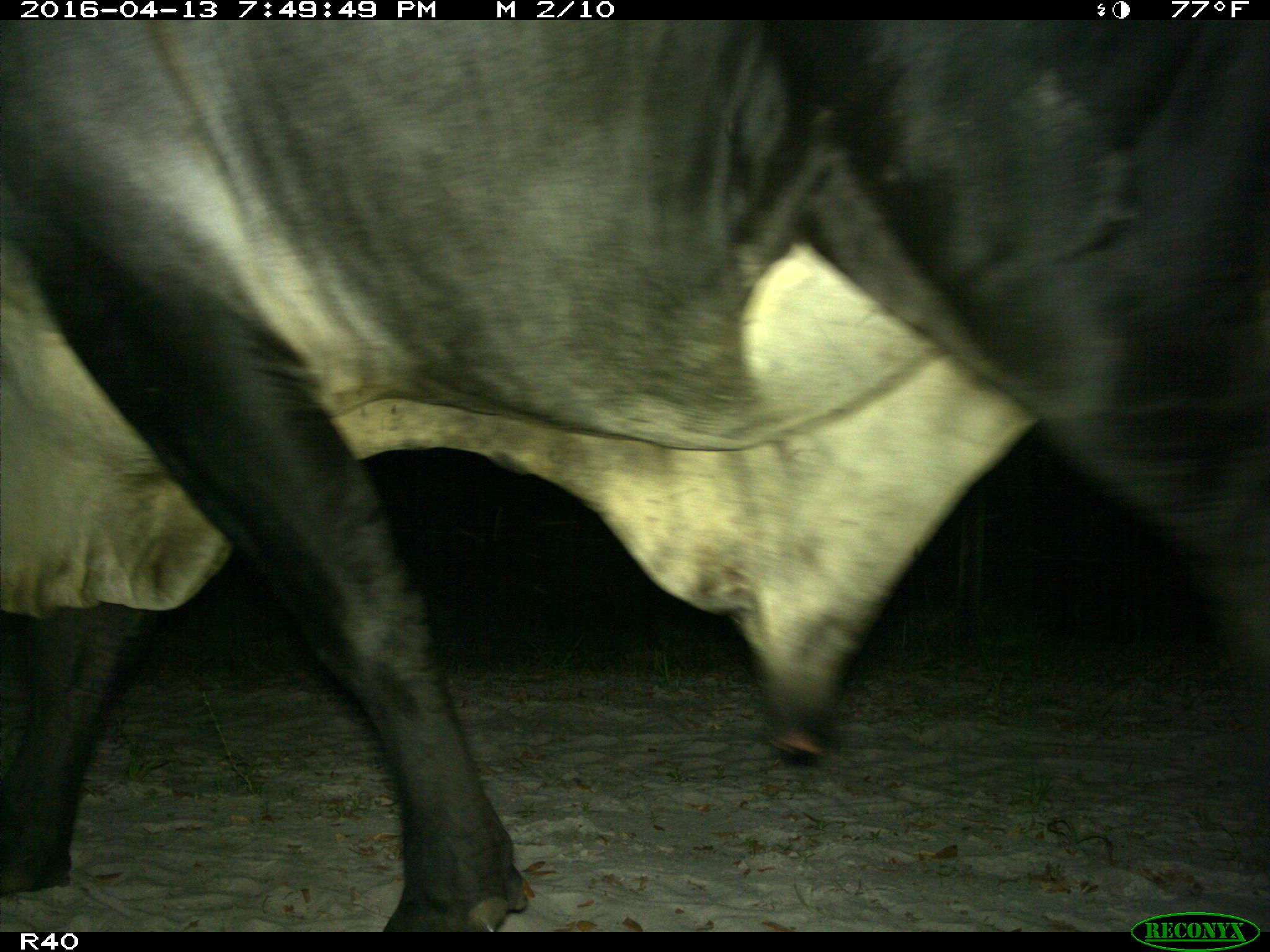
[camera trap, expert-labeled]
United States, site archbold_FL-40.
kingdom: Animalia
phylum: Chordata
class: Mammalia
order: Artiodactyla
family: Bovidae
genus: Bos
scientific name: Bos taurus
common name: domestic cow